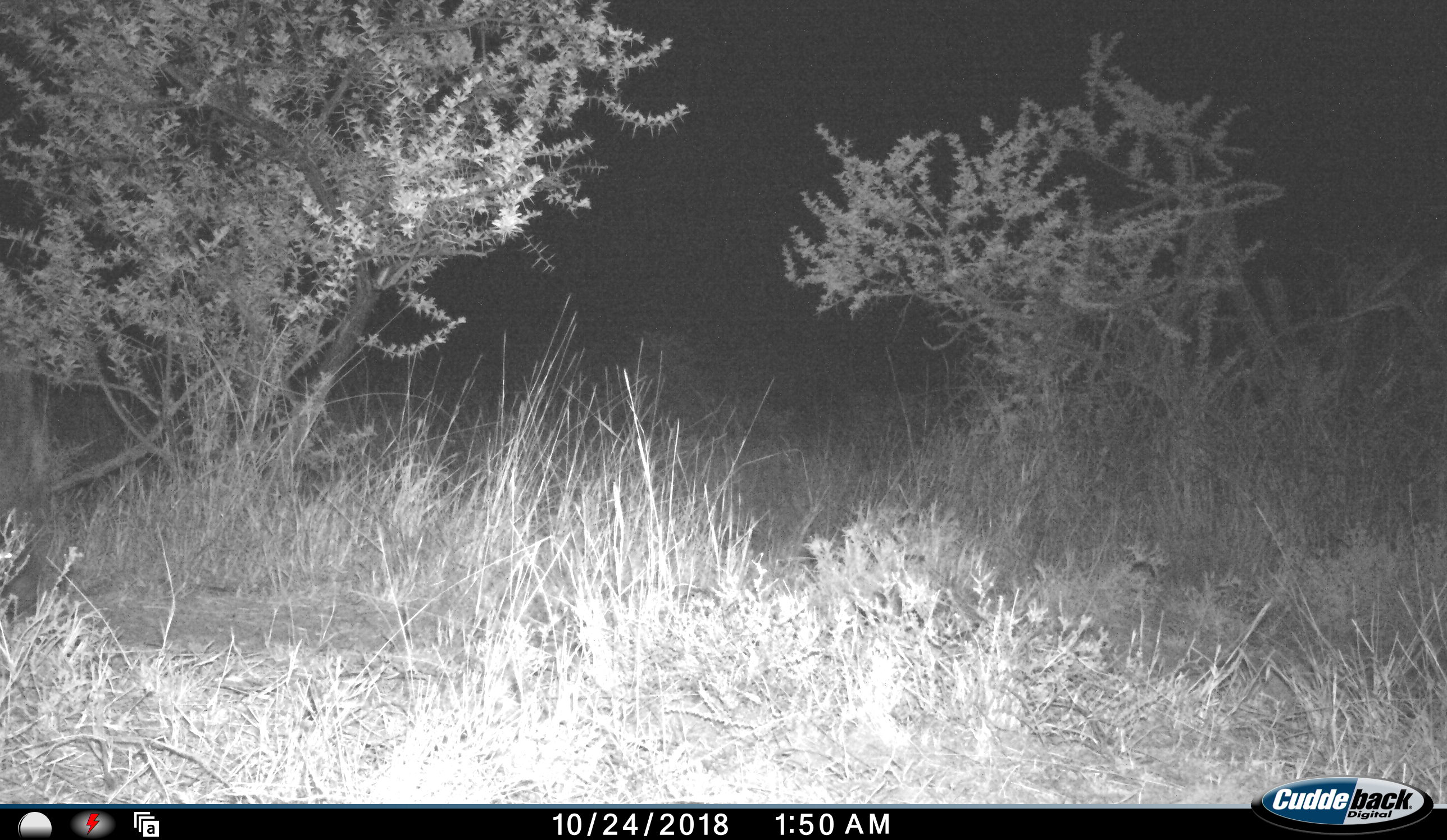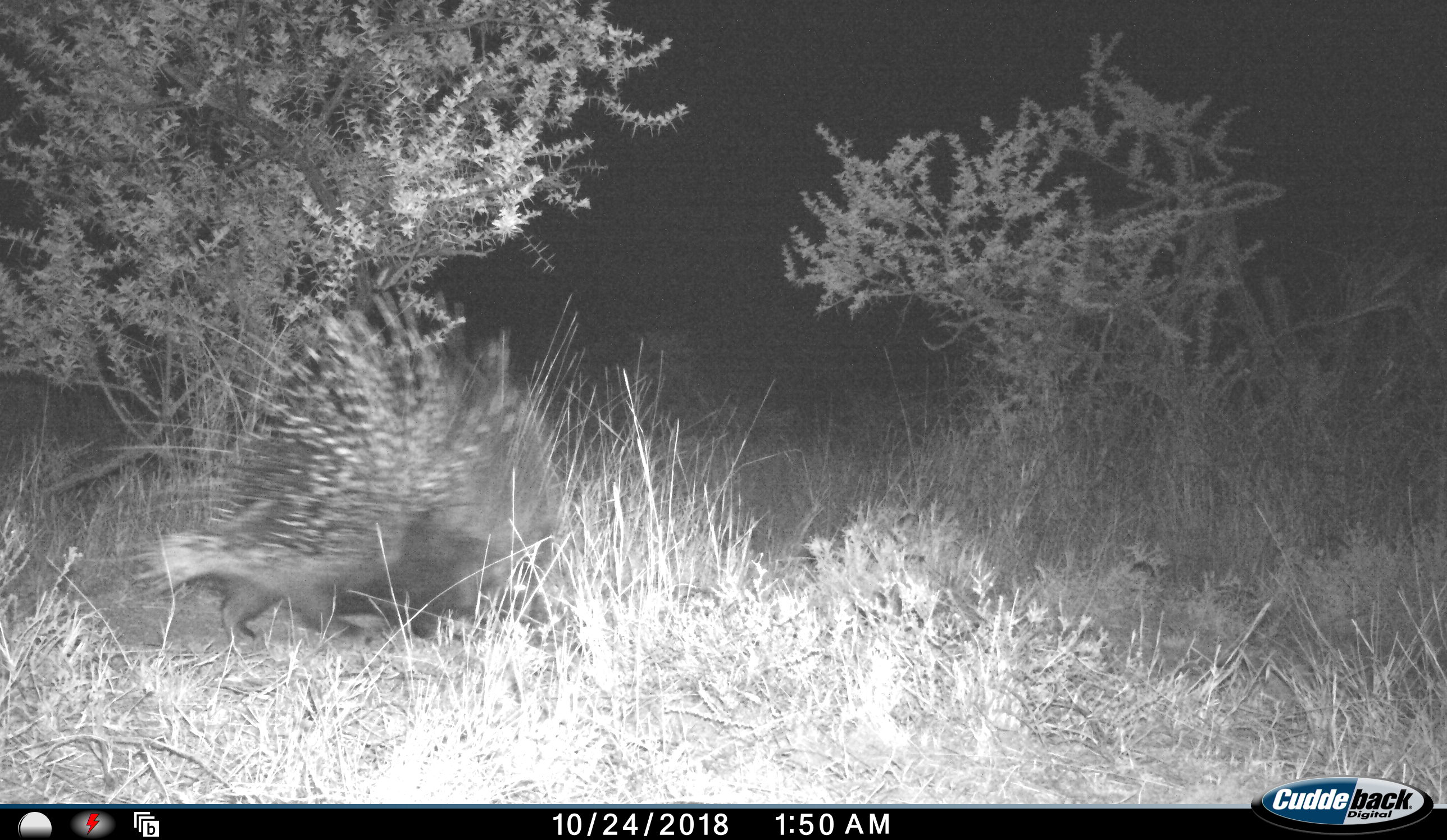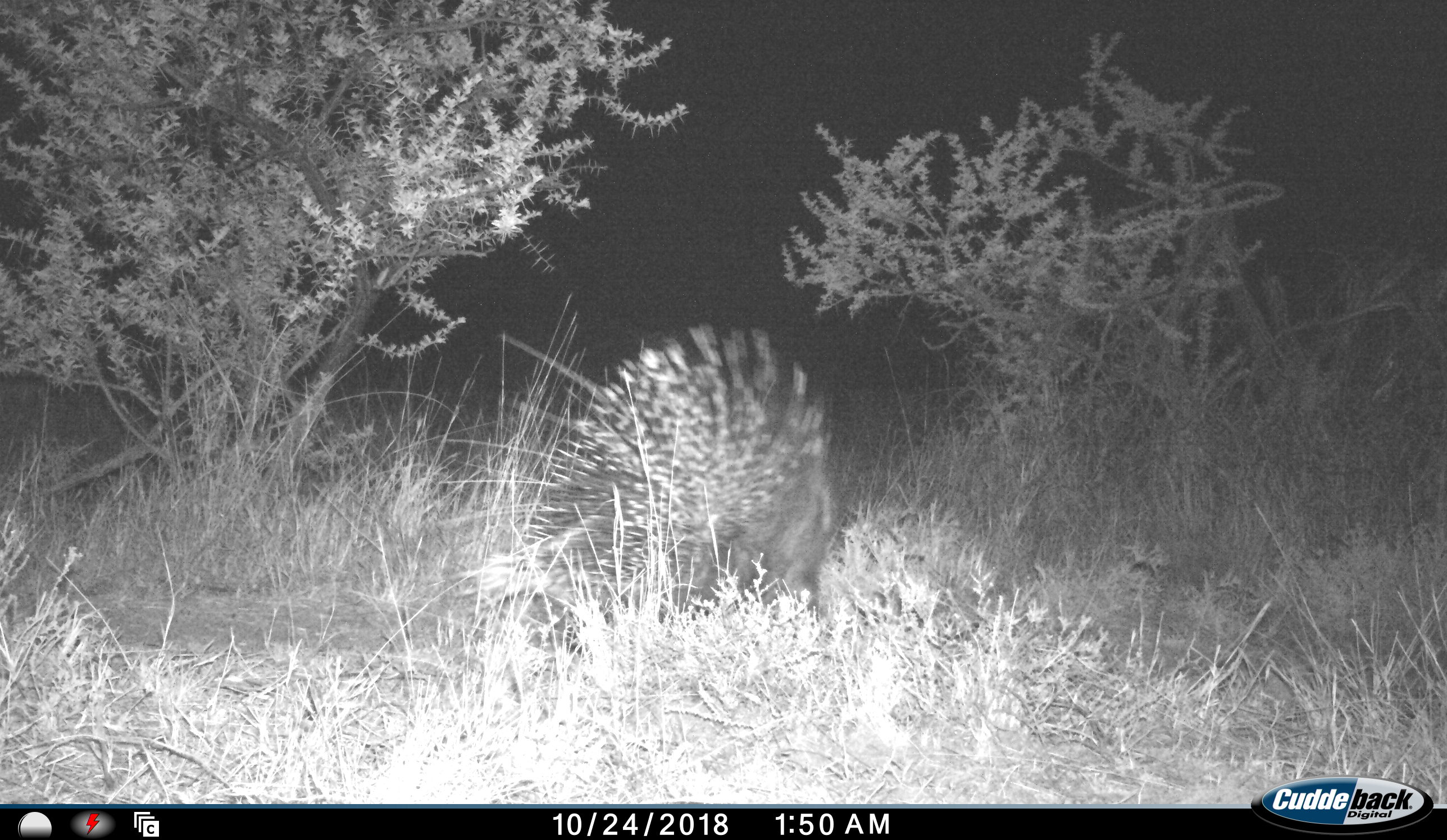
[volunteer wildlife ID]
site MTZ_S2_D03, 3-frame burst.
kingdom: Animalia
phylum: Chordata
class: Mammalia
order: Rodentia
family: Hystricidae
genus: Hystrix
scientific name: Hystrix cristata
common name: crested porcupine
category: porcupine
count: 1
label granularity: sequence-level